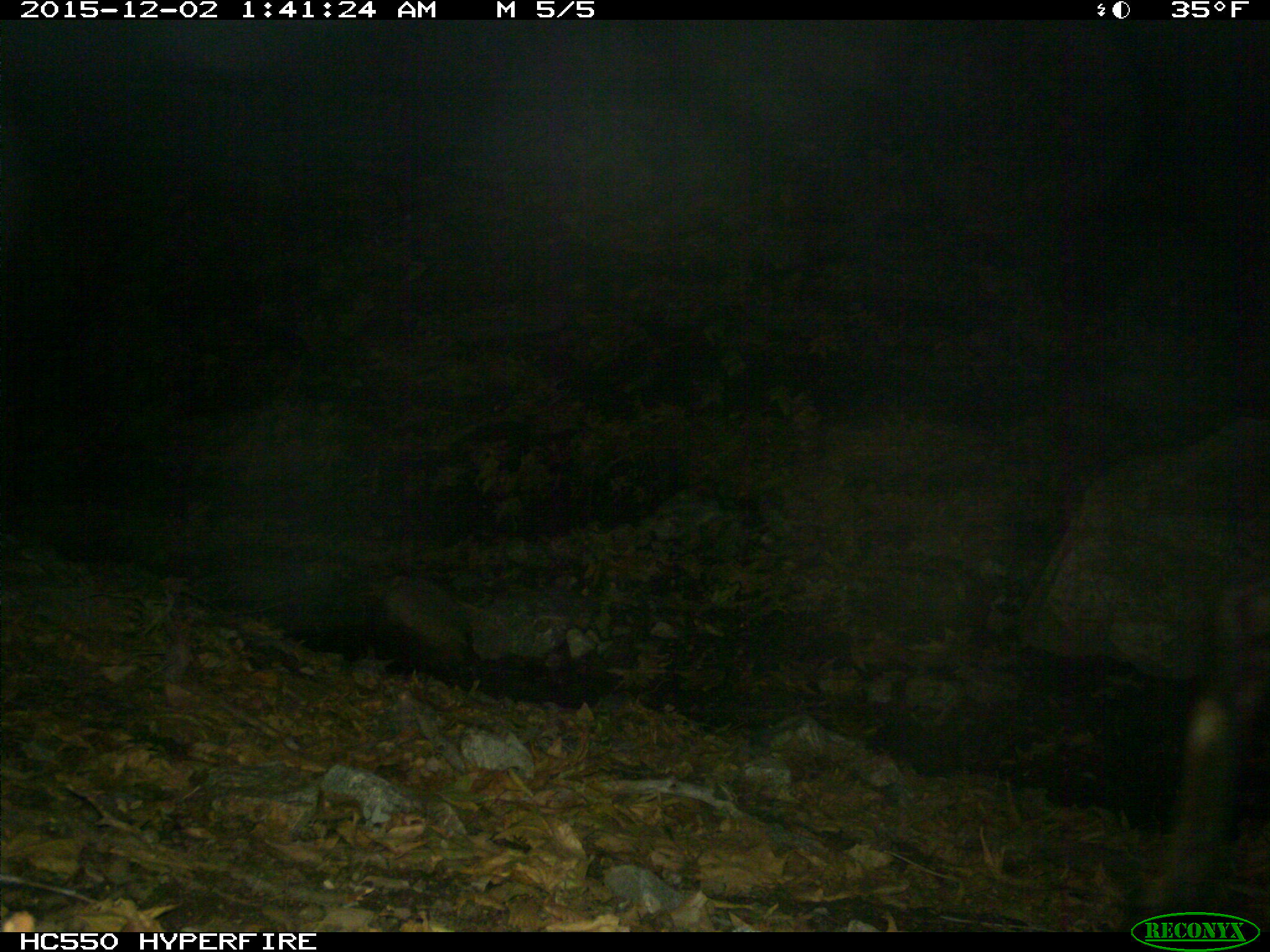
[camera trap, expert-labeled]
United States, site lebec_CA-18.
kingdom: Animalia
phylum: Chordata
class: Mammalia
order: Artiodactyla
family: Cervidae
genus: Cervus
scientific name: Cervus canadensis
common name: elk